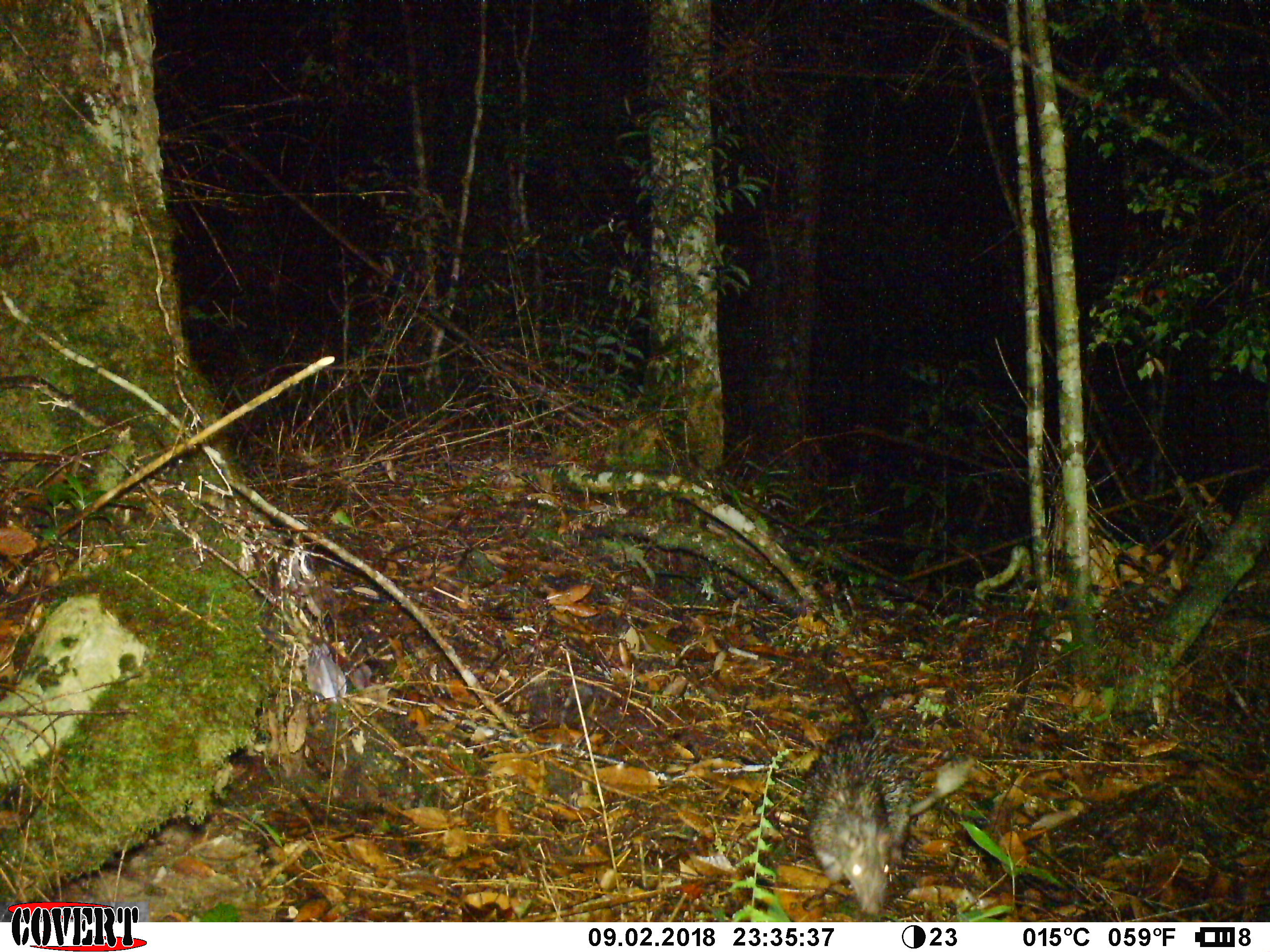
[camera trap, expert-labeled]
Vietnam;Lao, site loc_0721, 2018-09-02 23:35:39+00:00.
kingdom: Animalia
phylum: Chordata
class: Mammalia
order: Rodentia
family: Hystricidae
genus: Atherurus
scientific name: Atherurus macrourus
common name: asiatic brush-tailed porcupine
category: asiatic brush tailed porcupine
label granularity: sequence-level